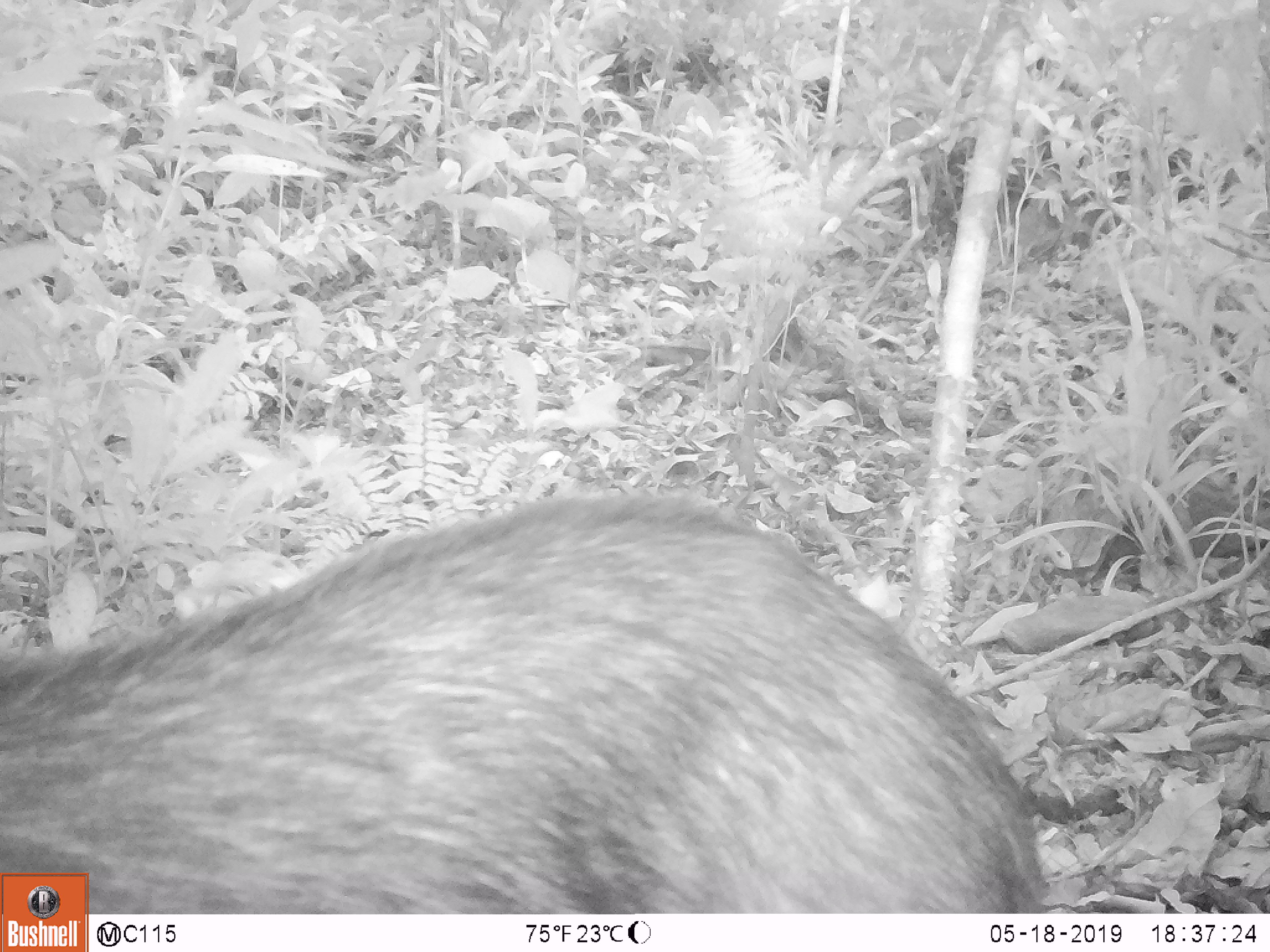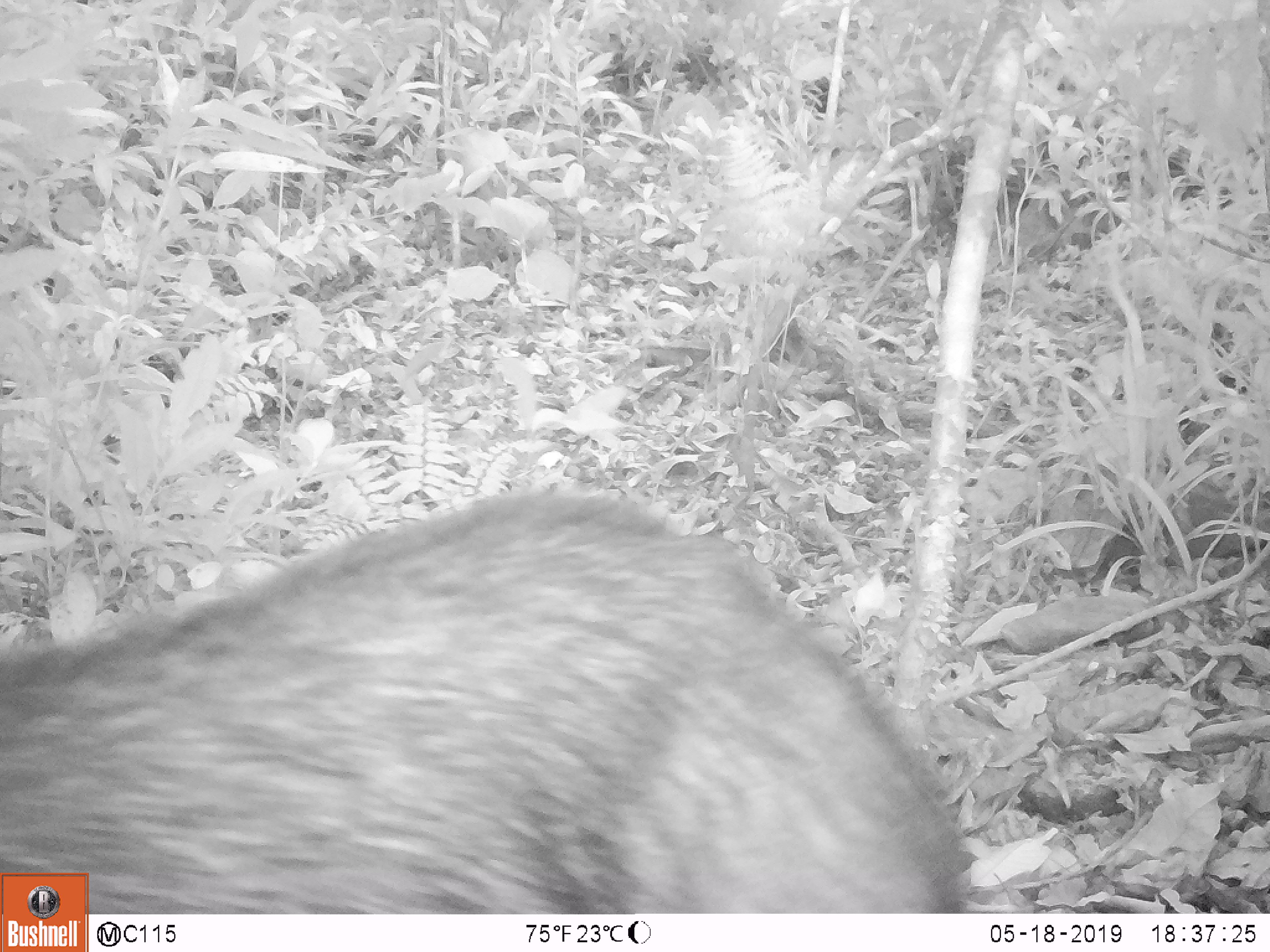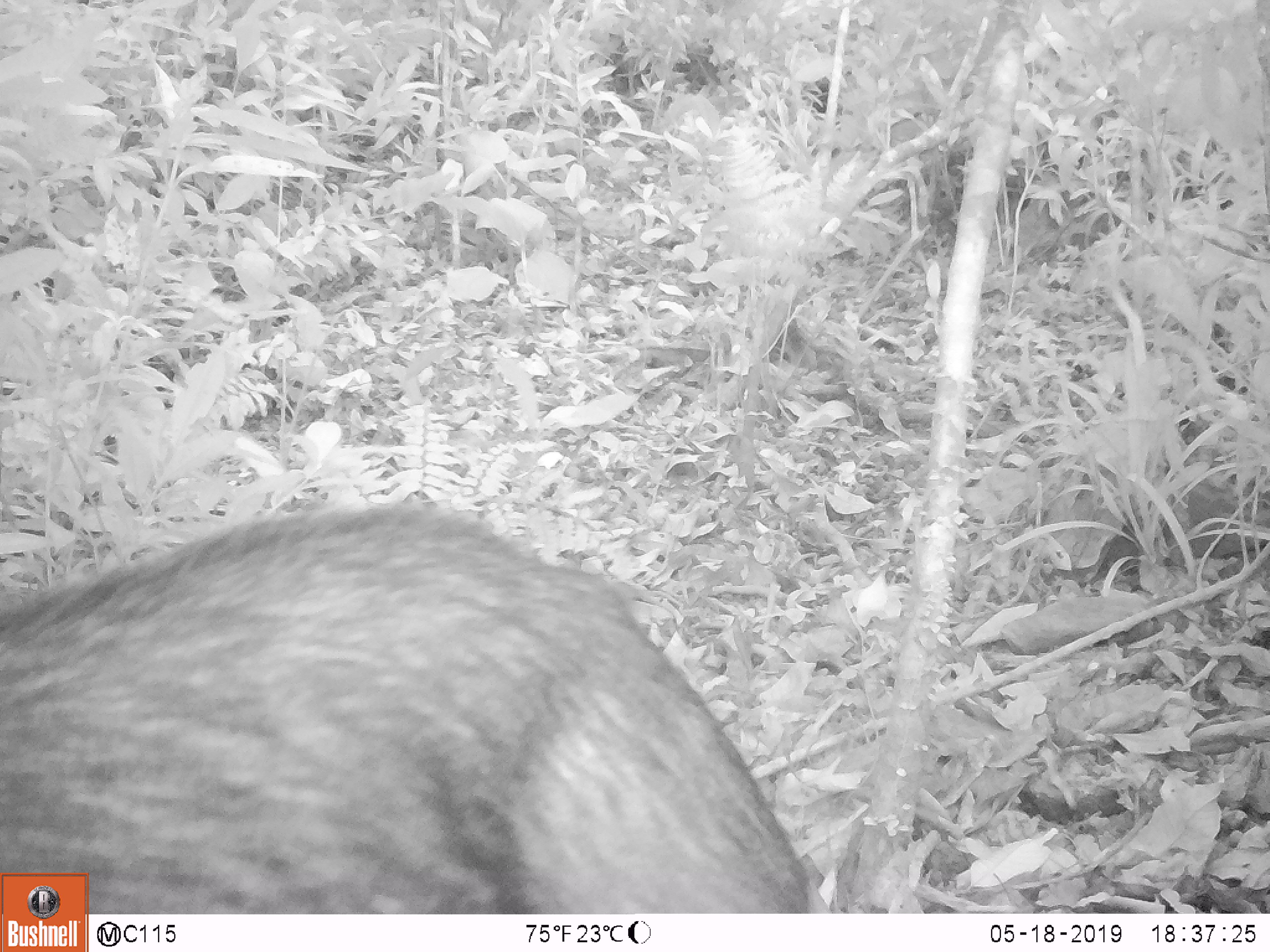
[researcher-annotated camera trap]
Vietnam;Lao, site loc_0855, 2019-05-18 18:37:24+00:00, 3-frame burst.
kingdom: Animalia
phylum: Chordata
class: Mammalia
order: Artiodactyla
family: Bovidae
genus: Capricornis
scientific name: Capricornis sumatraensis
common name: chinese serow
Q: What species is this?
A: Chinese serow (Capricornis sumatraensis).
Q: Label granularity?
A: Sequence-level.